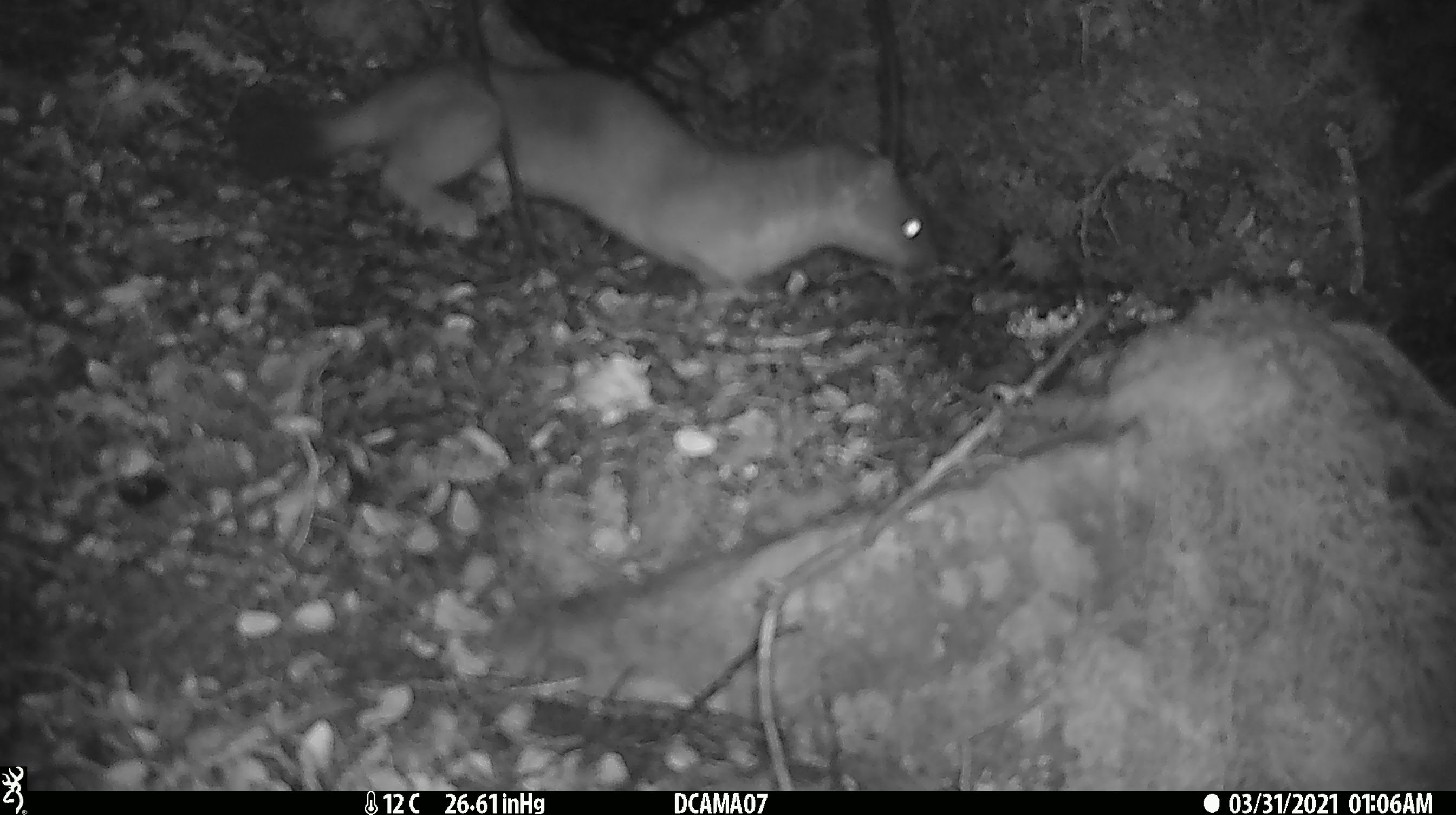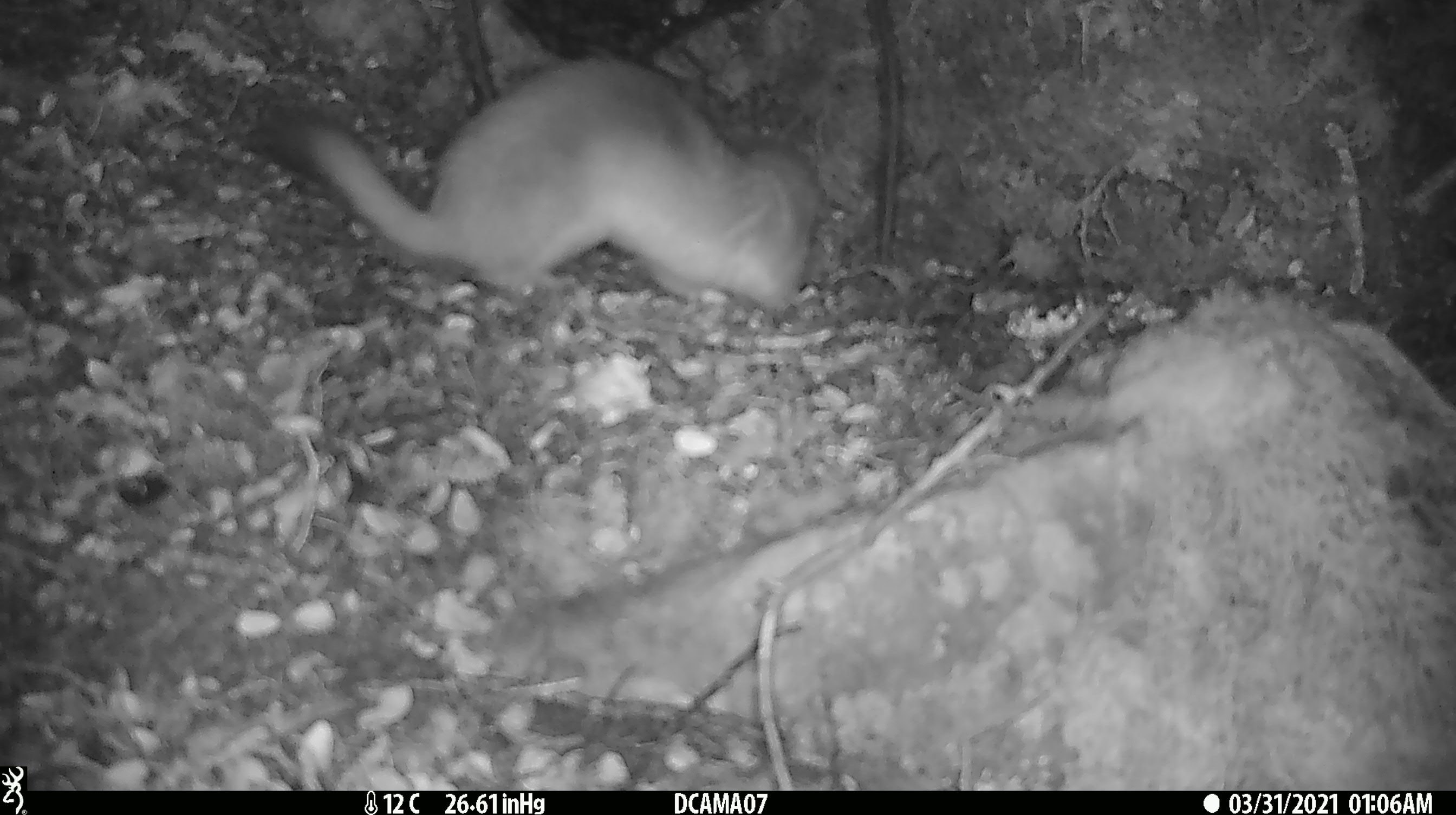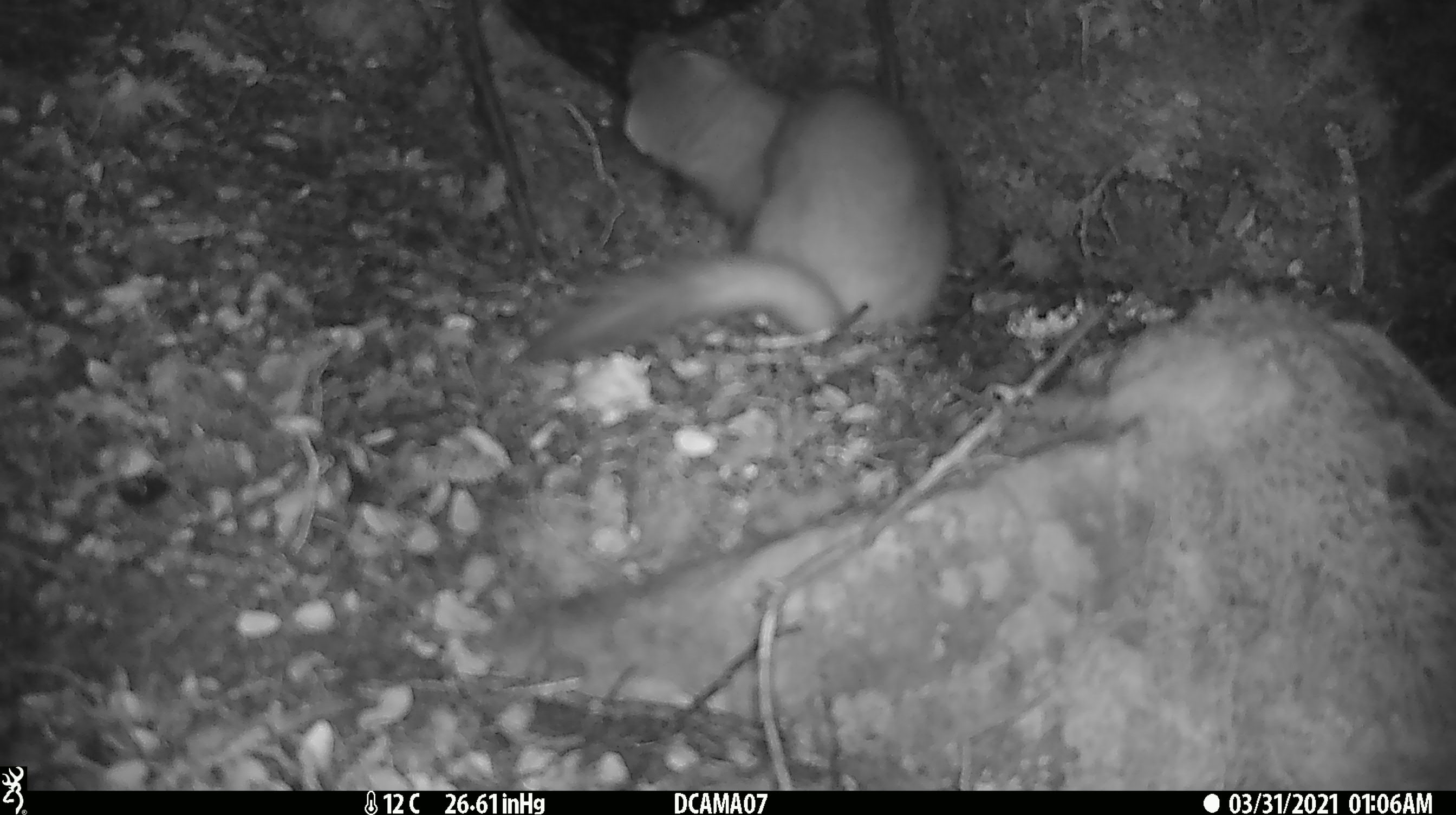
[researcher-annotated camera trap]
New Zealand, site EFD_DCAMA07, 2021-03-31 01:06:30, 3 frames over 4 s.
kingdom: Animalia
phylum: Chordata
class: Mammalia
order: Carnivora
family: Mustelidae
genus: Mustela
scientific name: Mustela erminea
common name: stoat